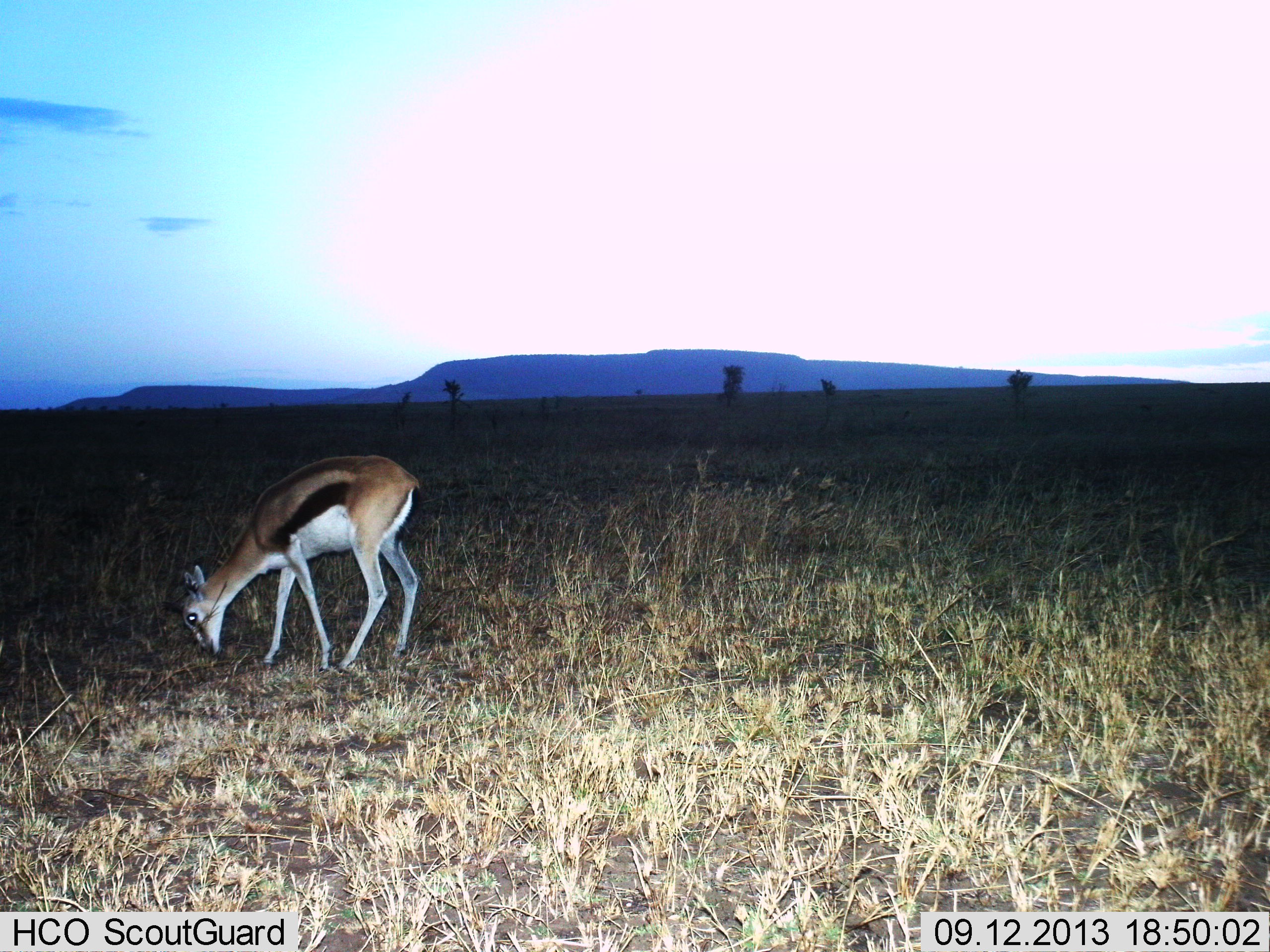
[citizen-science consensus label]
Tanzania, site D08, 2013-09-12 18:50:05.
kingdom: Animalia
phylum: Chordata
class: Mammalia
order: Artiodactyla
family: Bovidae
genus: Eudorcas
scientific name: Eudorcas thomsonii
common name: thomson's gazelle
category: gazellethomsons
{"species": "gazellethomsons (thomson's gazelle) (Eudorcas thomsonii)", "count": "1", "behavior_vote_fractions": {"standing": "17%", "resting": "0%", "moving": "0%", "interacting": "0%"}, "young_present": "4%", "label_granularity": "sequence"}